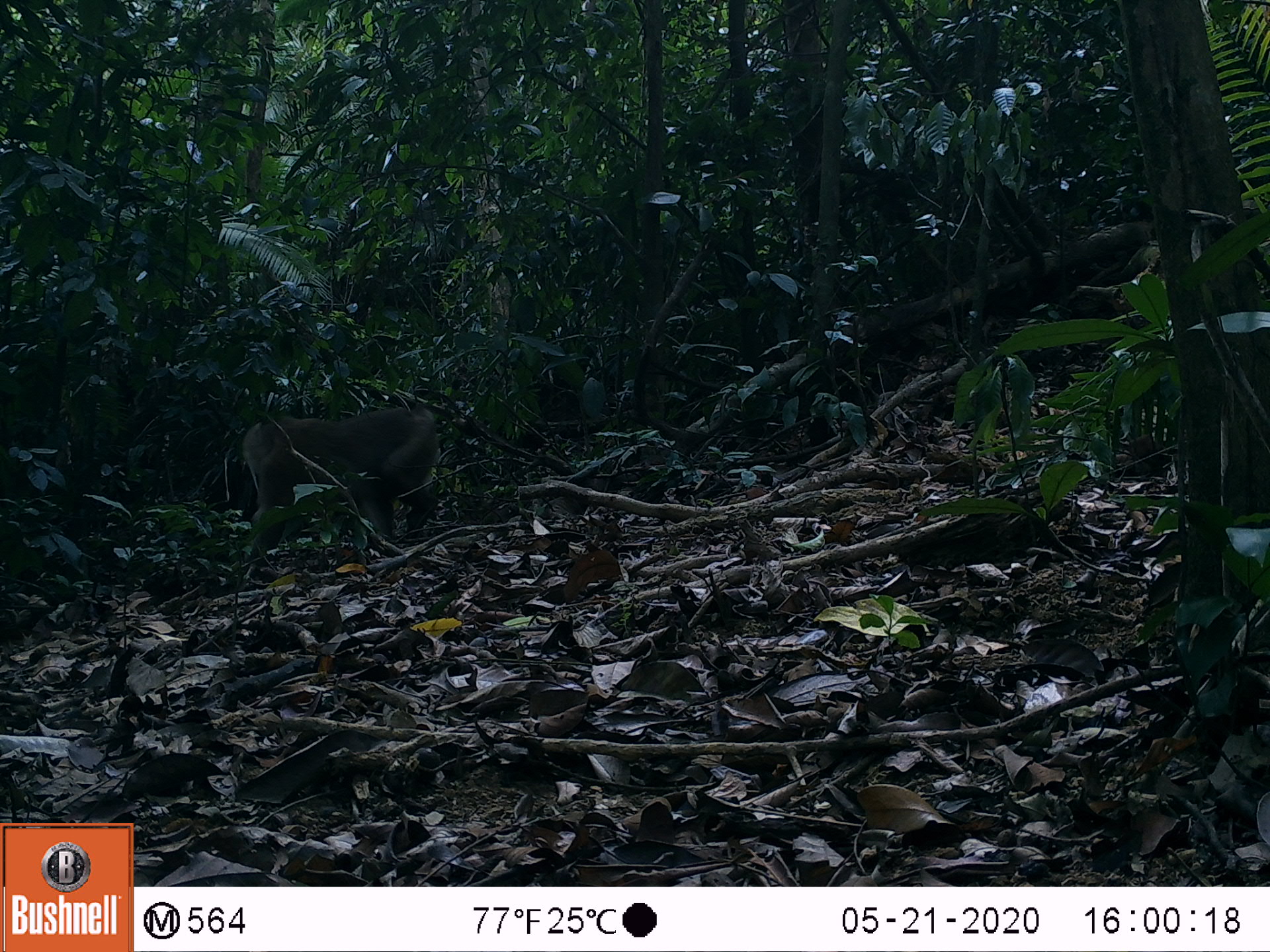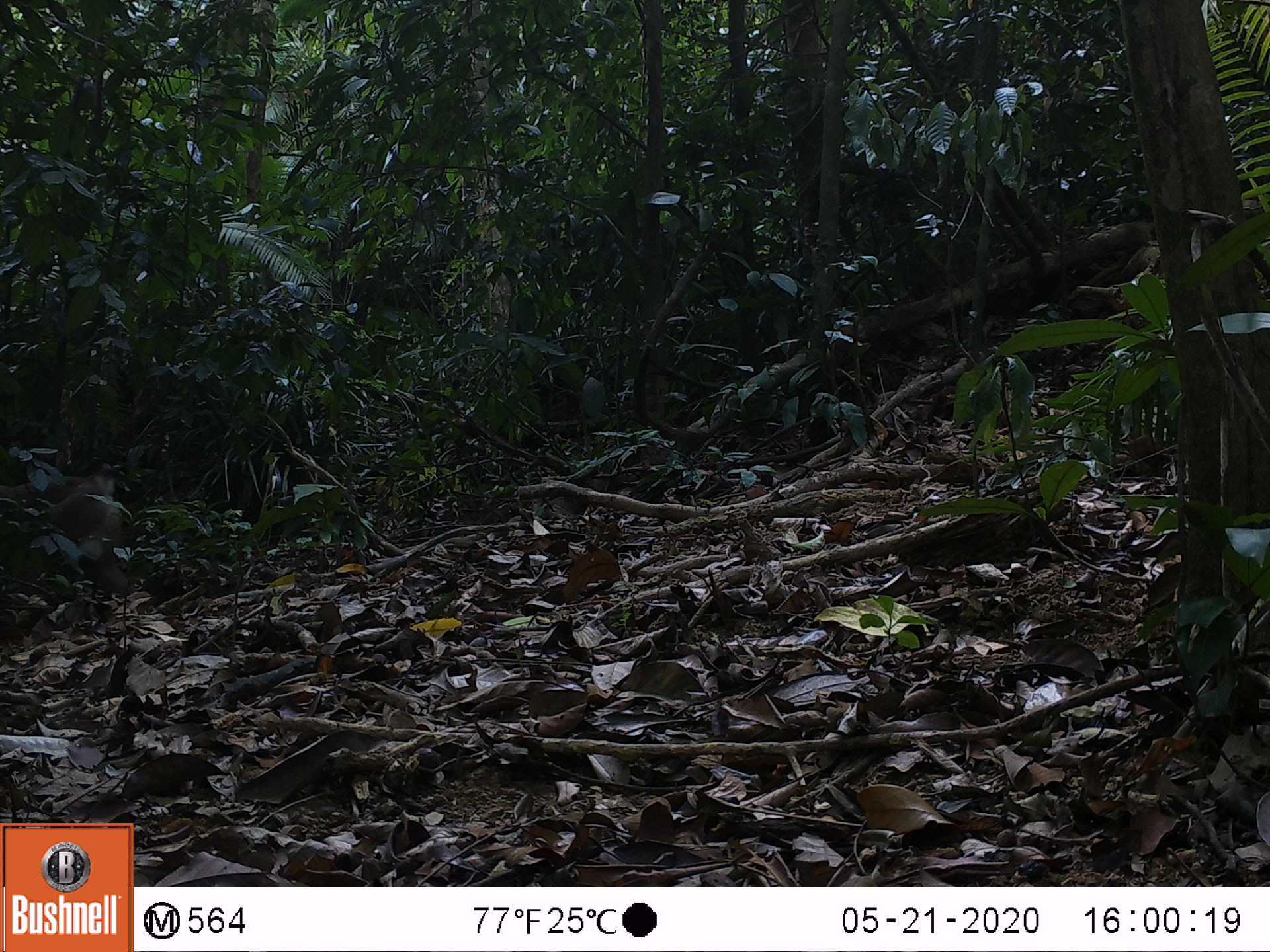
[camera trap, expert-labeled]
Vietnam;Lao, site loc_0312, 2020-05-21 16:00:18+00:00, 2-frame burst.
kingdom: Animalia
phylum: Chordata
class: Mammalia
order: Primates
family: Cercopithecidae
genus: Macaca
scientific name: Macaca nemestrina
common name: pig-tailed macaque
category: pig tailed macaque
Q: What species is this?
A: Pig tailed macaque (pig-tailed macaque) (Macaca nemestrina).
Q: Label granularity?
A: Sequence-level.